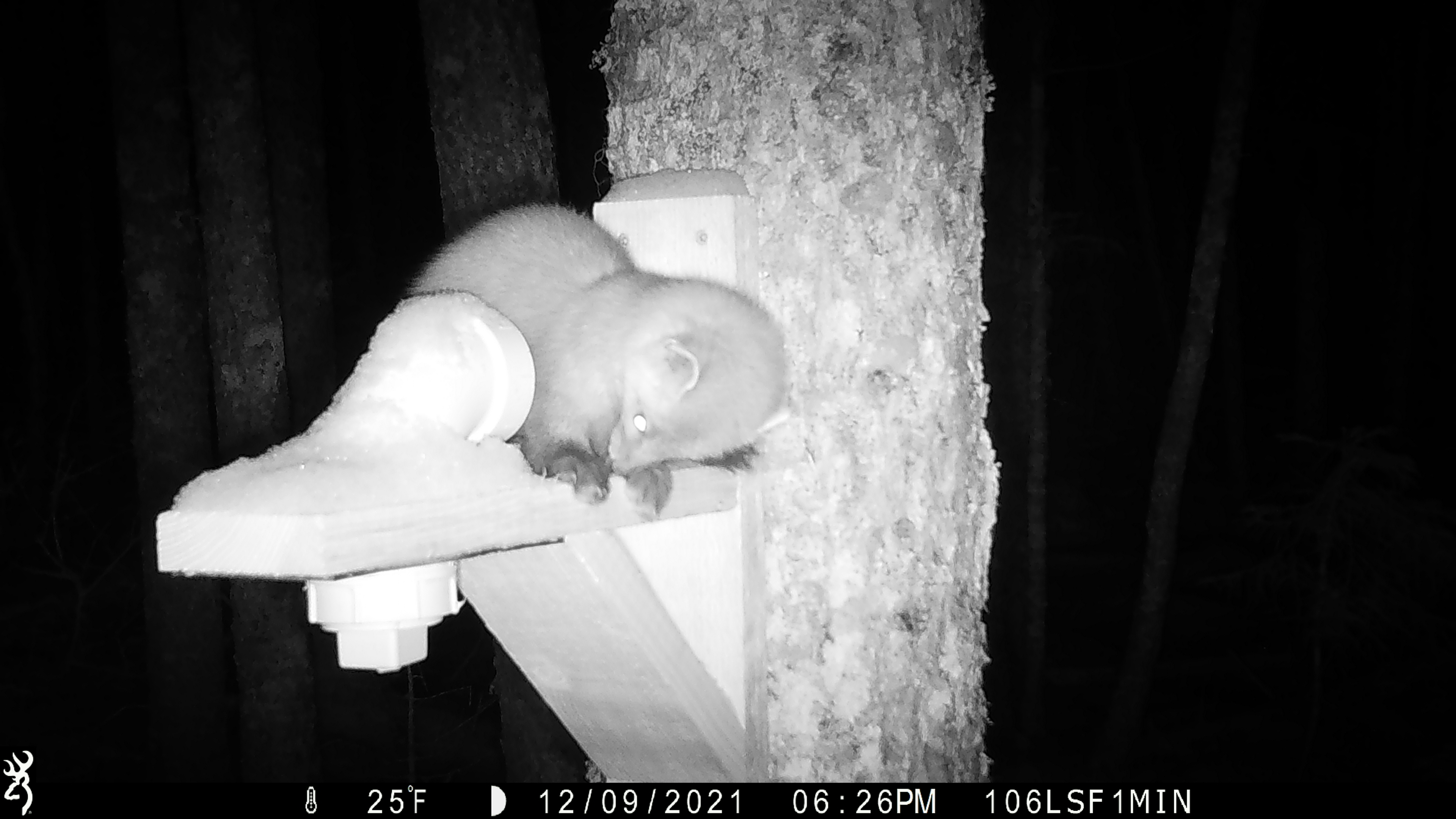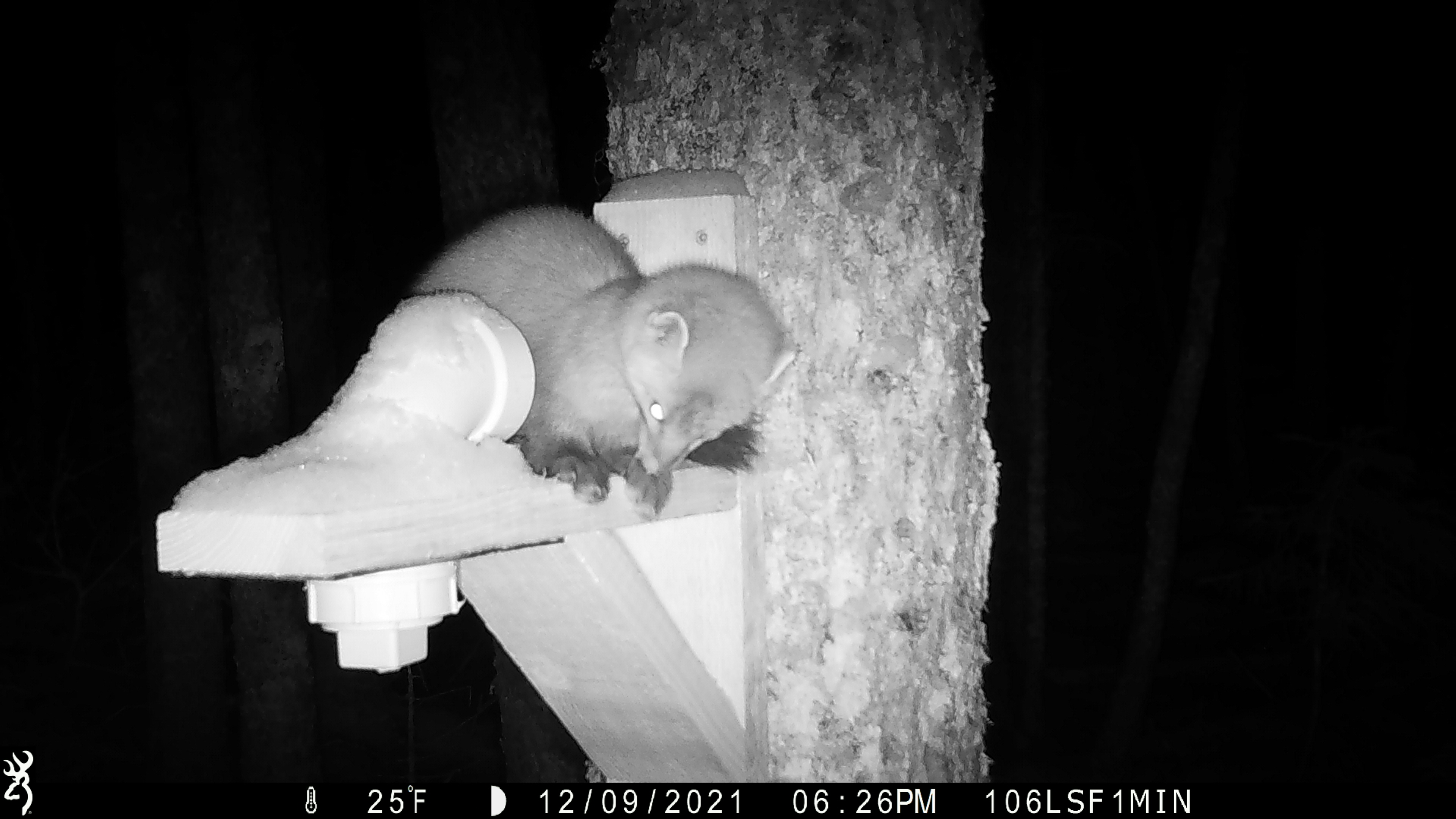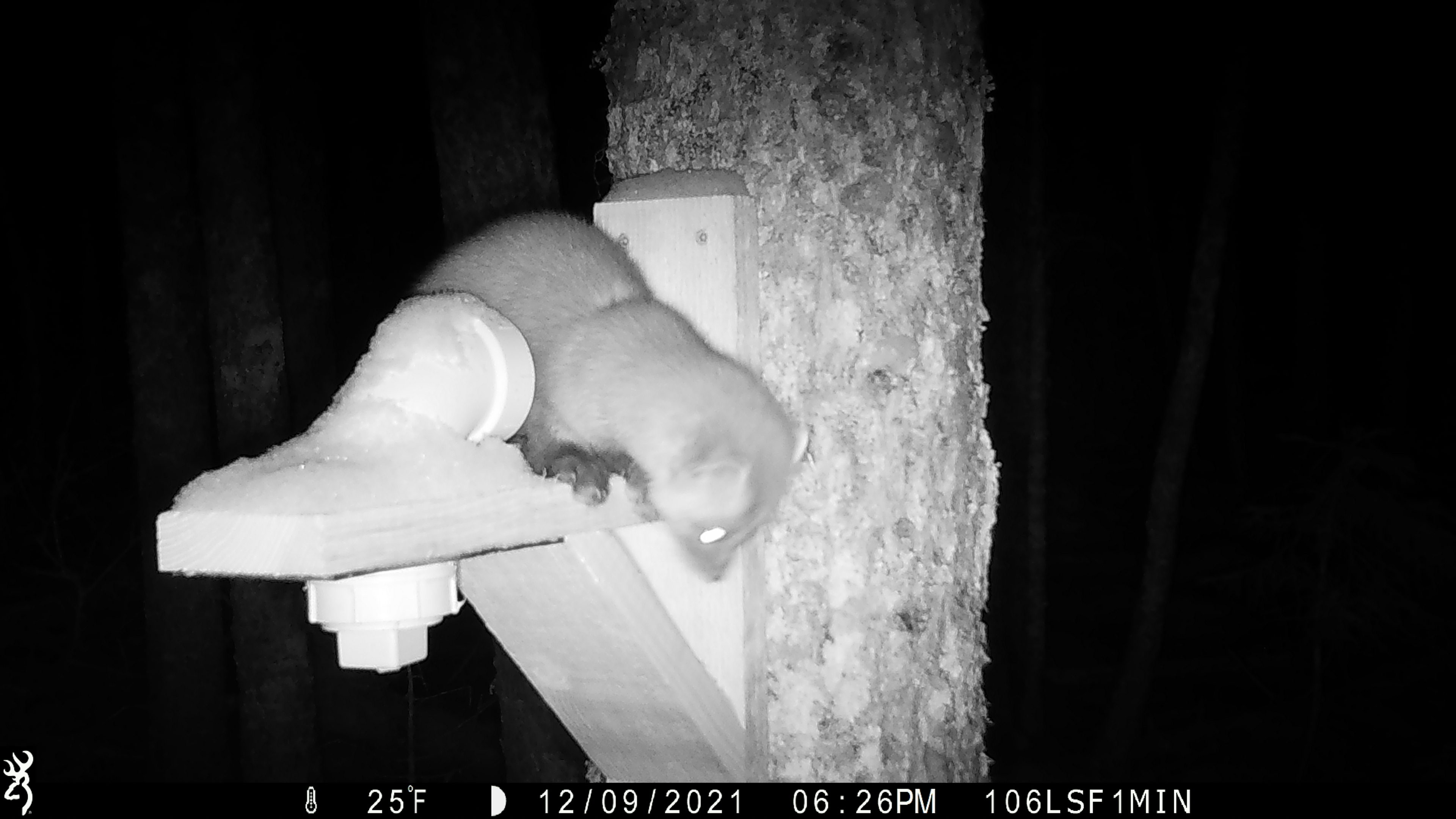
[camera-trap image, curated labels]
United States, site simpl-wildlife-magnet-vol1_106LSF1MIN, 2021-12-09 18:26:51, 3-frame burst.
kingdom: Animalia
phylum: Chordata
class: Mammalia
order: Carnivora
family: Mustelidae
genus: Martes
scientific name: Martes americana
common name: american marten